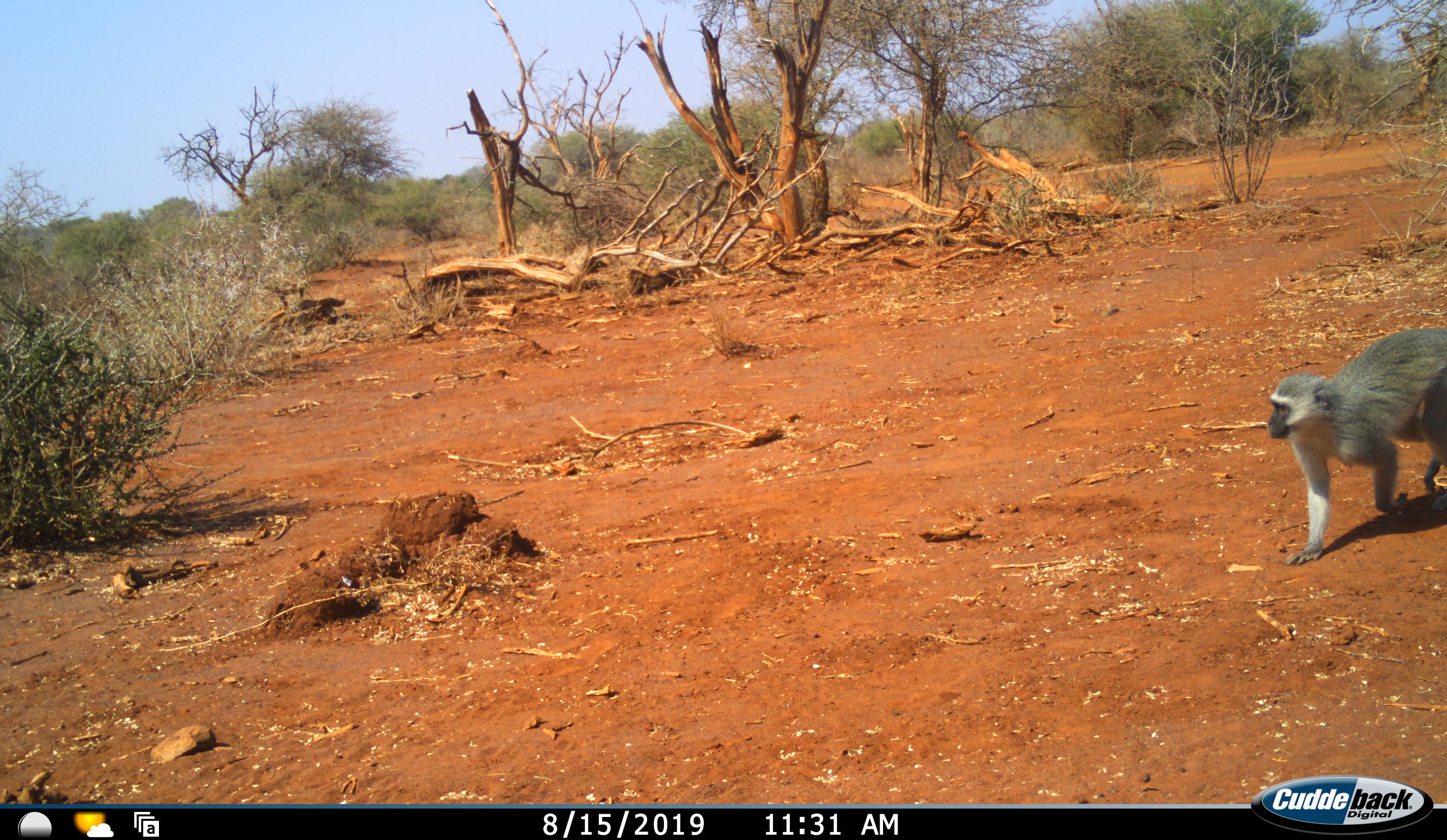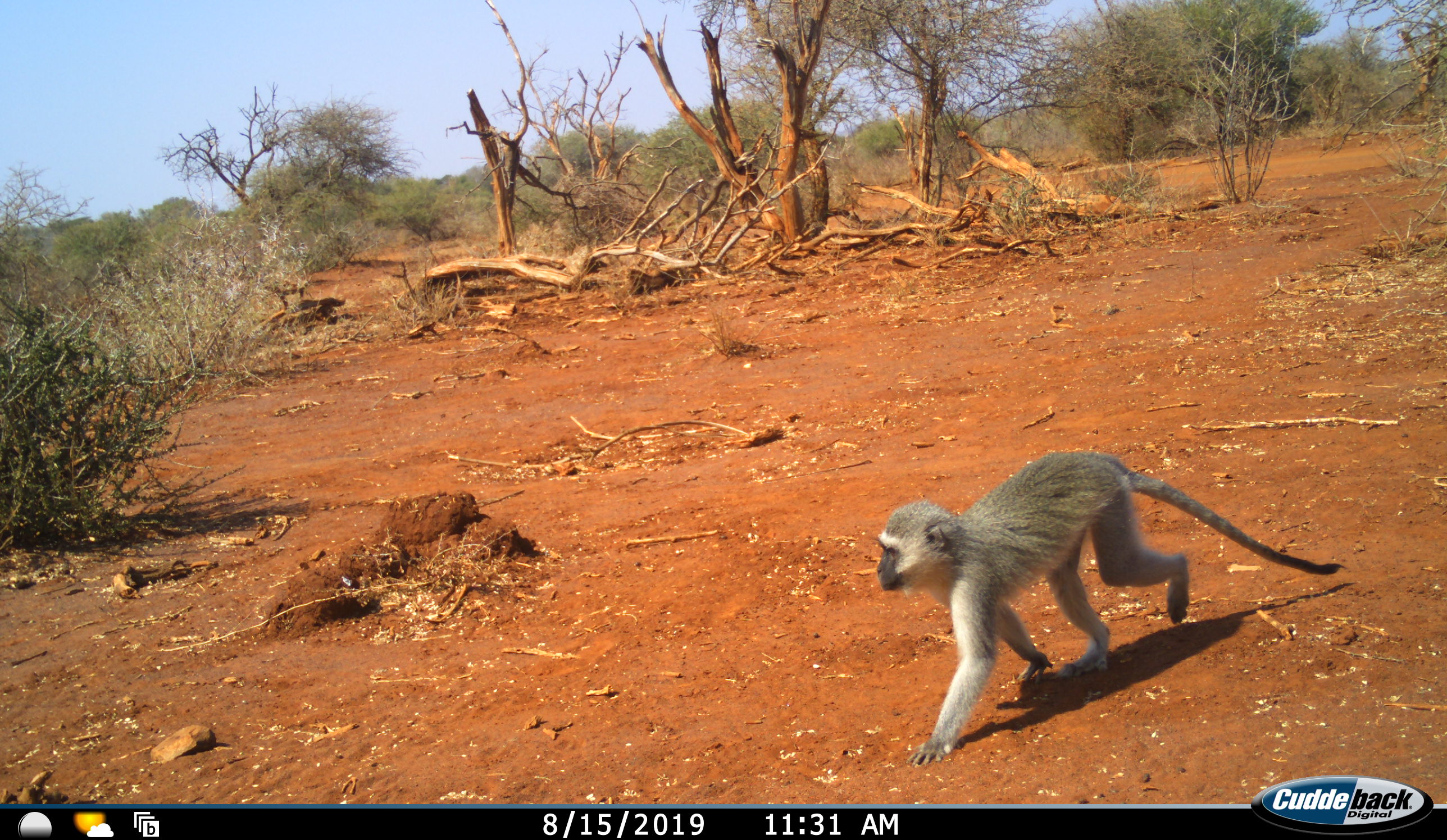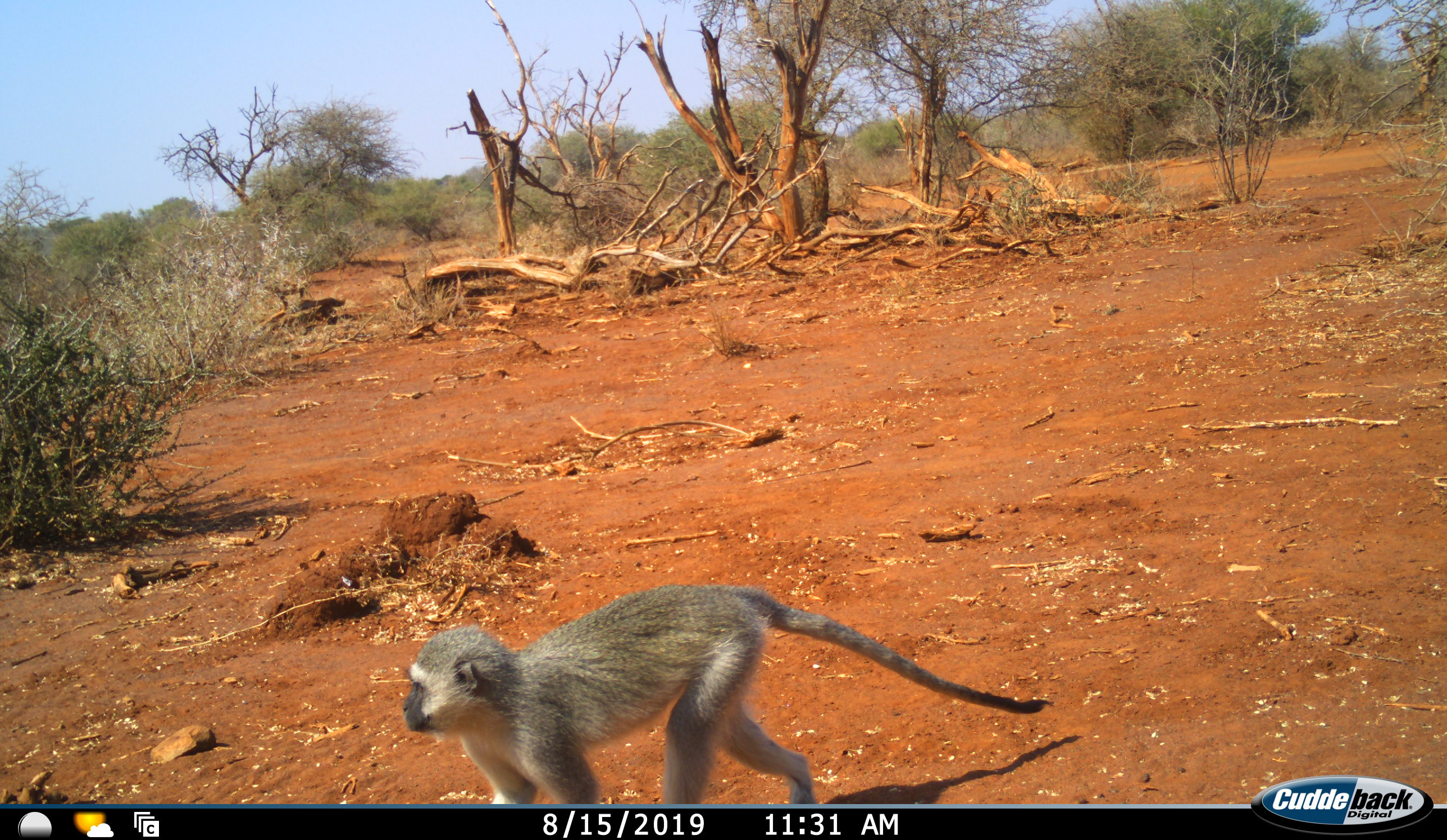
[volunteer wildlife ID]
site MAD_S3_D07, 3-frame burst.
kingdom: Animalia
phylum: Chordata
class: Mammalia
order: Primates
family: Cercopithecidae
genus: Chlorocebus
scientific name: Chlorocebus pygerythrus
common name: vervet monkey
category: monkeyvervet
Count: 1.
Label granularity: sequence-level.